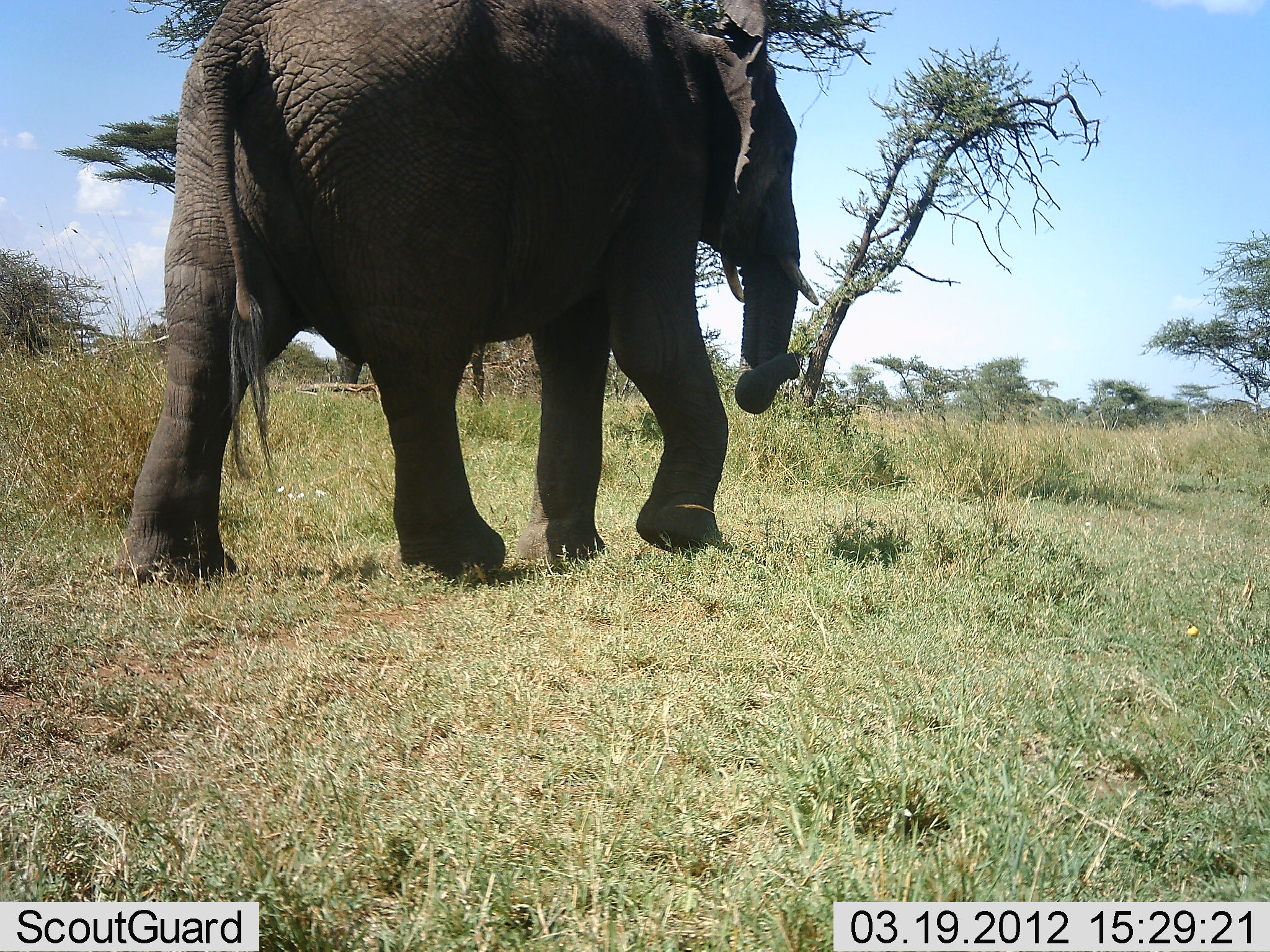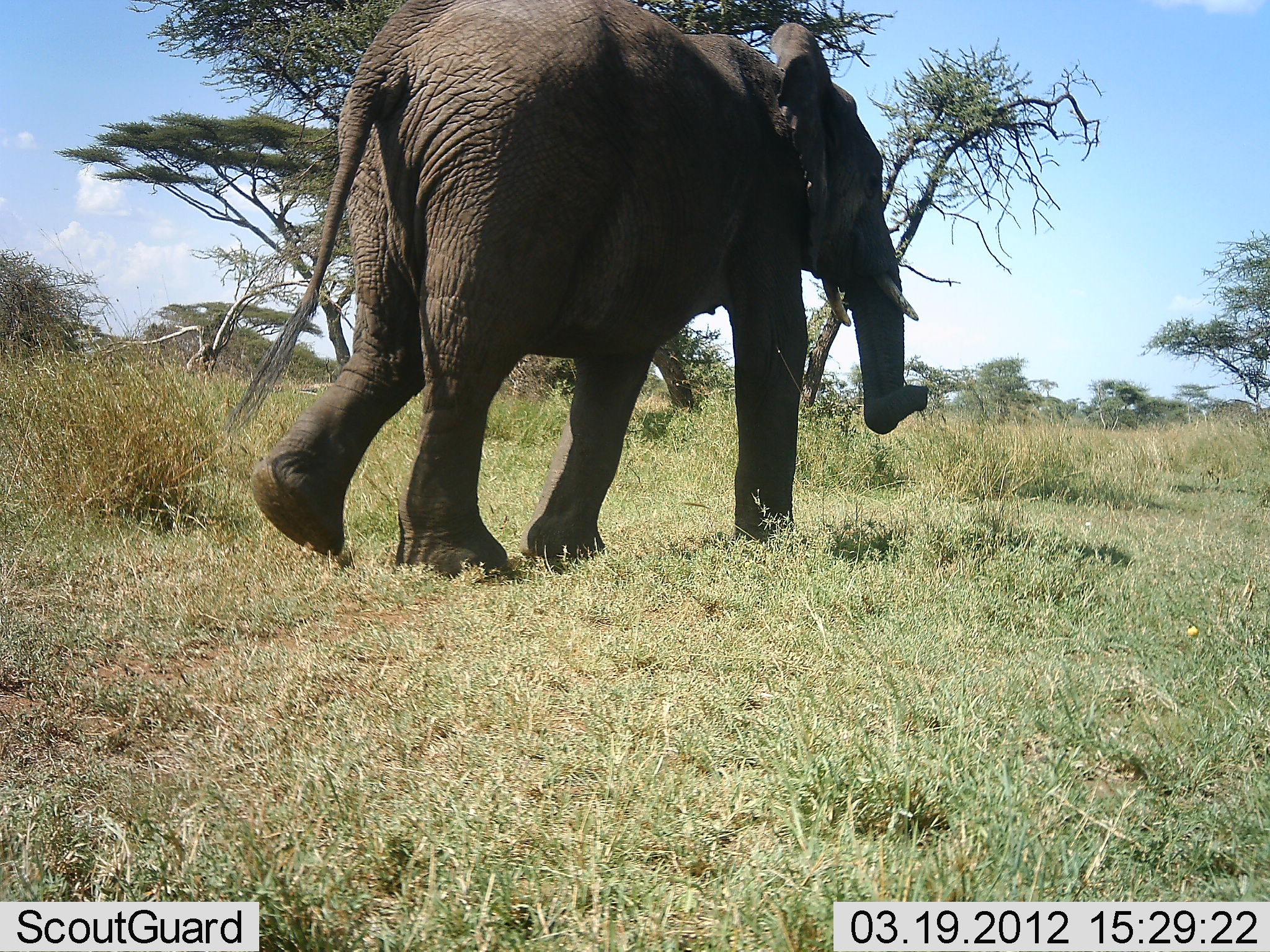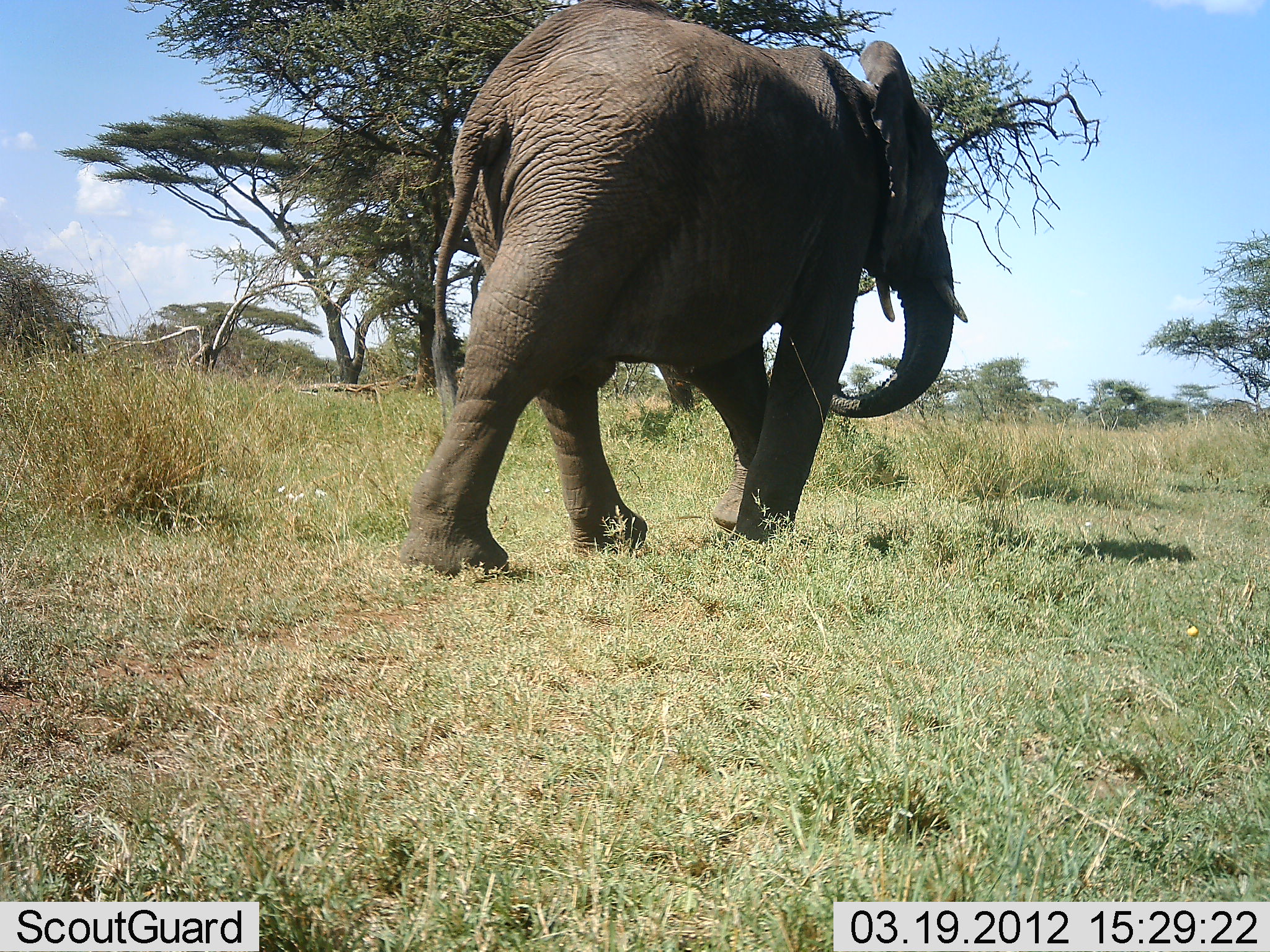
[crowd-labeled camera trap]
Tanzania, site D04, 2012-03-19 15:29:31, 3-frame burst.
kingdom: Animalia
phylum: Chordata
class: Mammalia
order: Proboscidea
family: Elephantidae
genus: Loxodonta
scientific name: Loxodonta africana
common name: african bush elephant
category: elephant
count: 1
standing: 0%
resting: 0%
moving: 100%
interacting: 0%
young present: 0%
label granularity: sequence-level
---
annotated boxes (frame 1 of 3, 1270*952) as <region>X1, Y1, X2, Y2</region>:
animal: <region>119, 0, 819, 583</region>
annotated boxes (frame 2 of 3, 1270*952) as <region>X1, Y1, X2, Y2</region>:
animal: <region>227, 0, 931, 582</region>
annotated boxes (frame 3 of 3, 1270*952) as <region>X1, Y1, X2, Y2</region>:
animal: <region>404, 0, 969, 582</region>